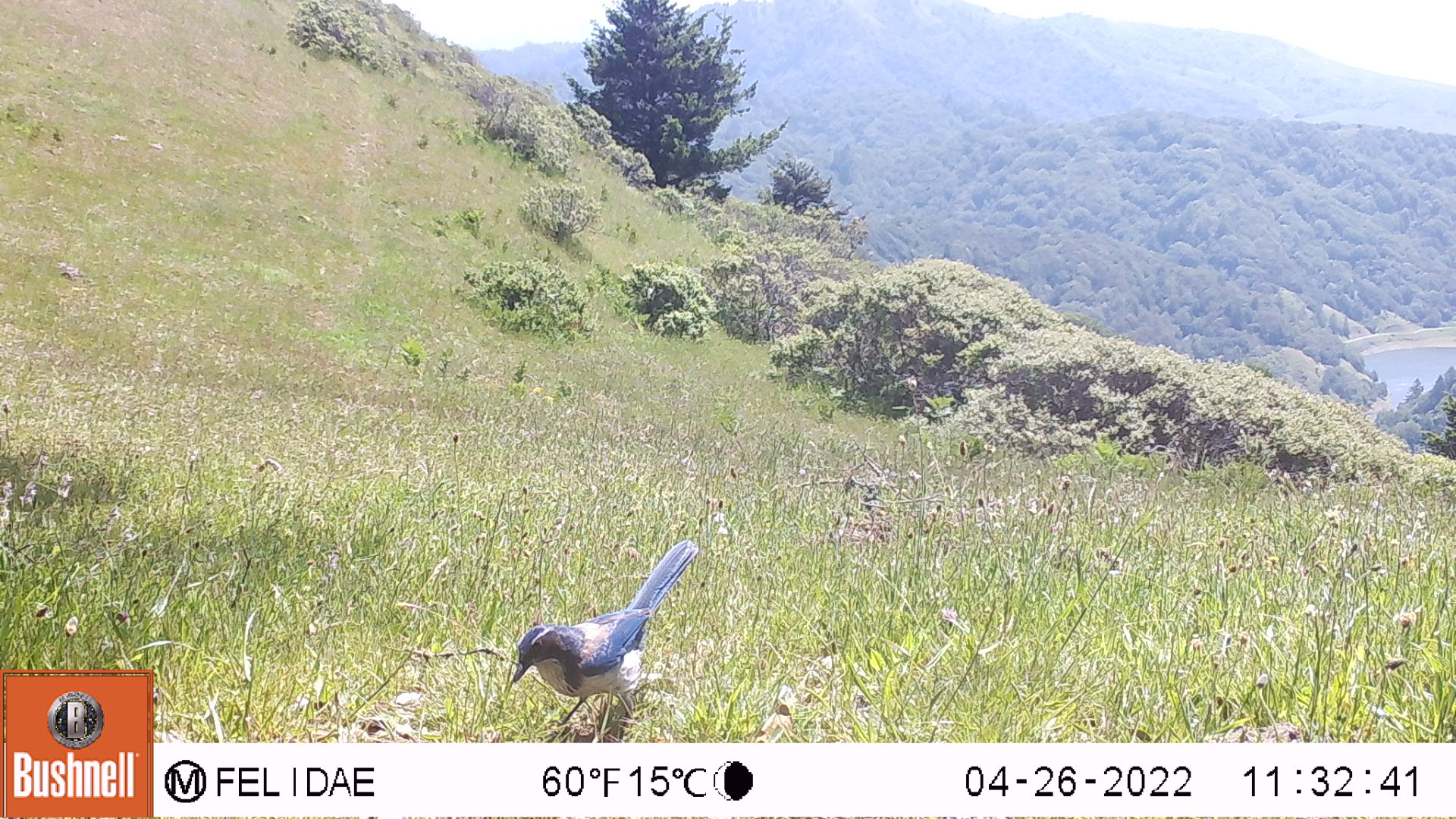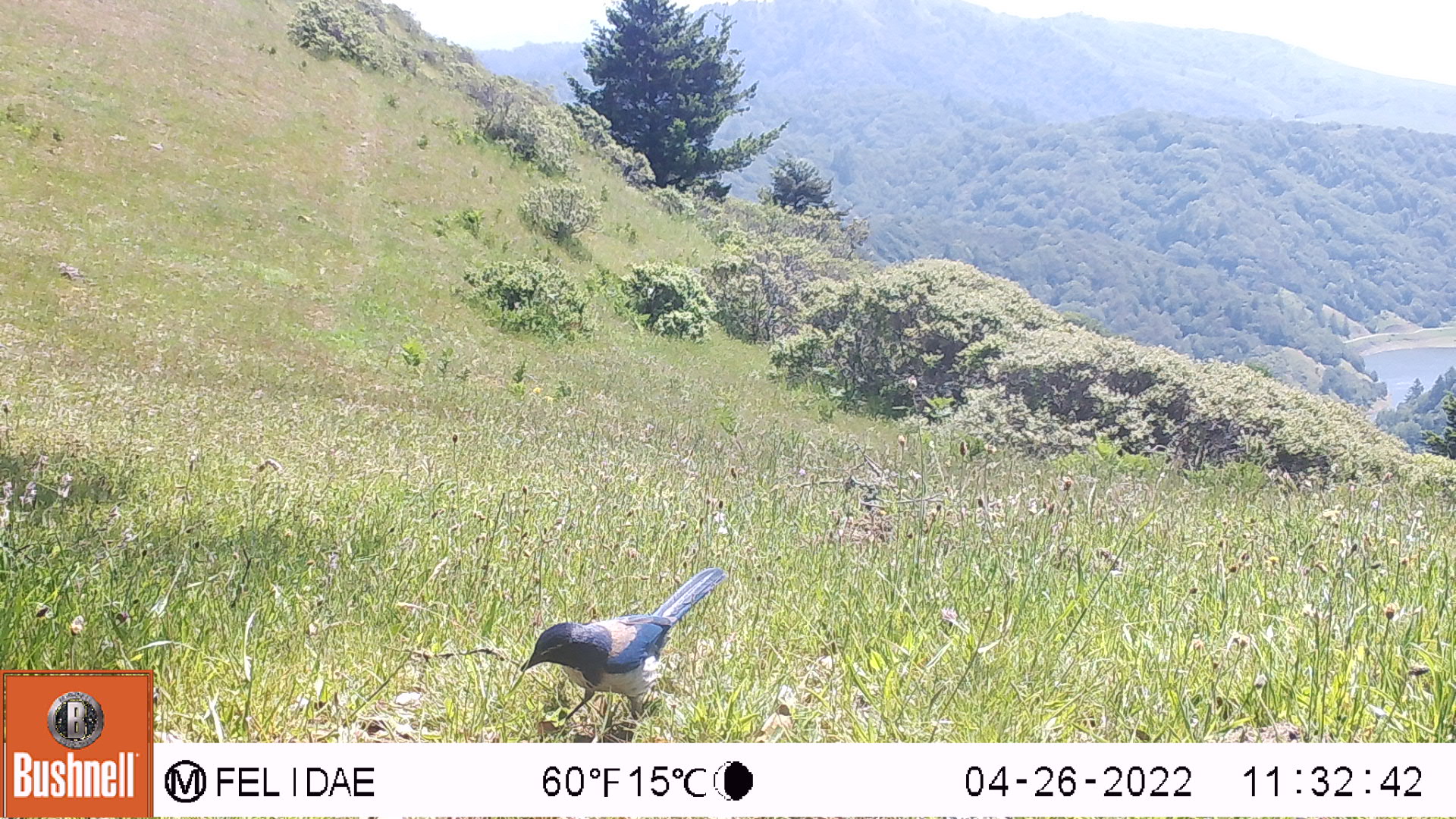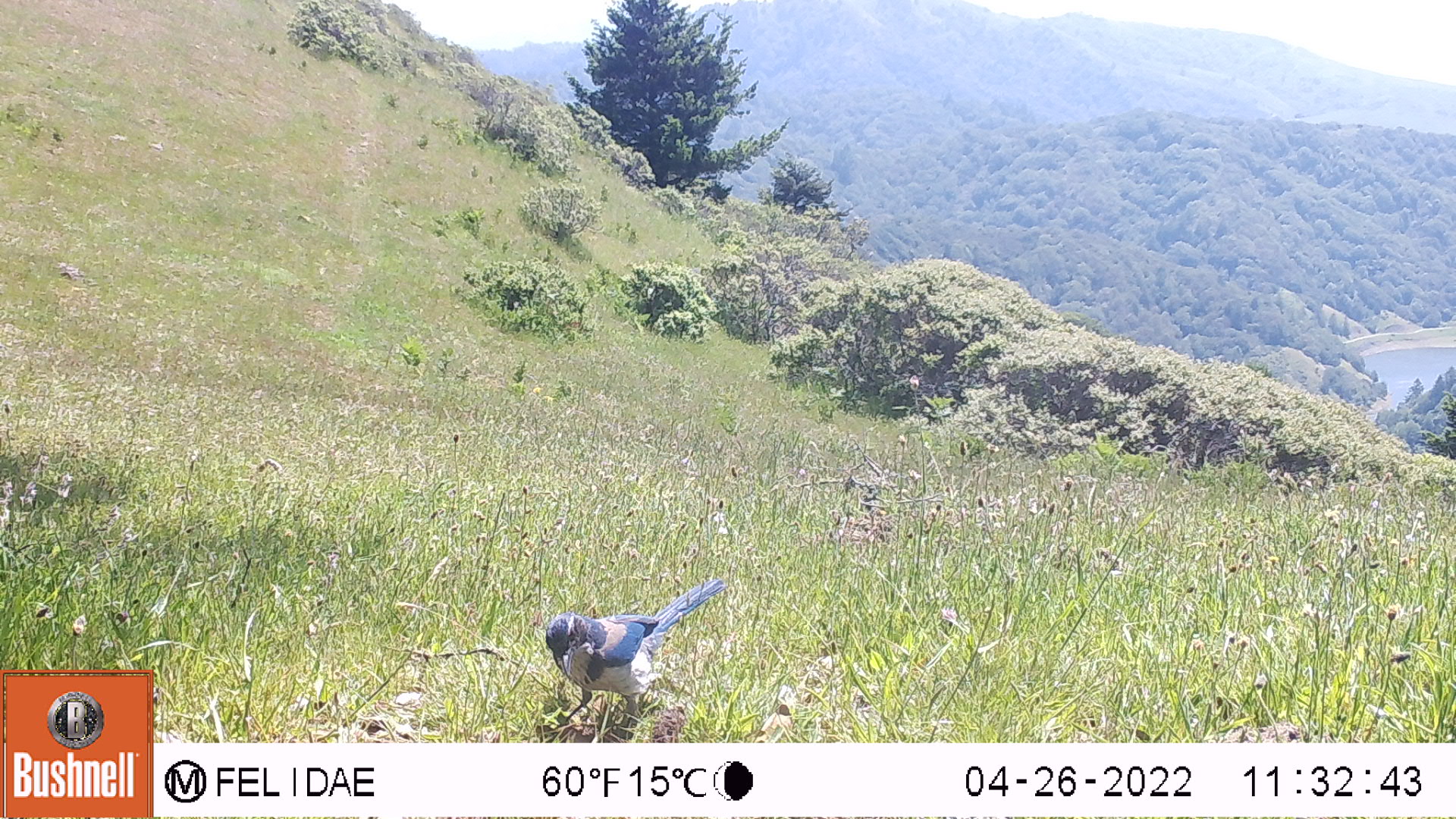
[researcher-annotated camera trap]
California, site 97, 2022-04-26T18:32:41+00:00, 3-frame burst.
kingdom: Animalia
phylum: Chordata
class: Aves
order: Passeriformes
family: Corvidae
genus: Aphelocoma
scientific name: Aphelocoma californica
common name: california scrub jay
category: western scrub-jay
Western scrub-jay (california scrub jay) (Aphelocoma californica).